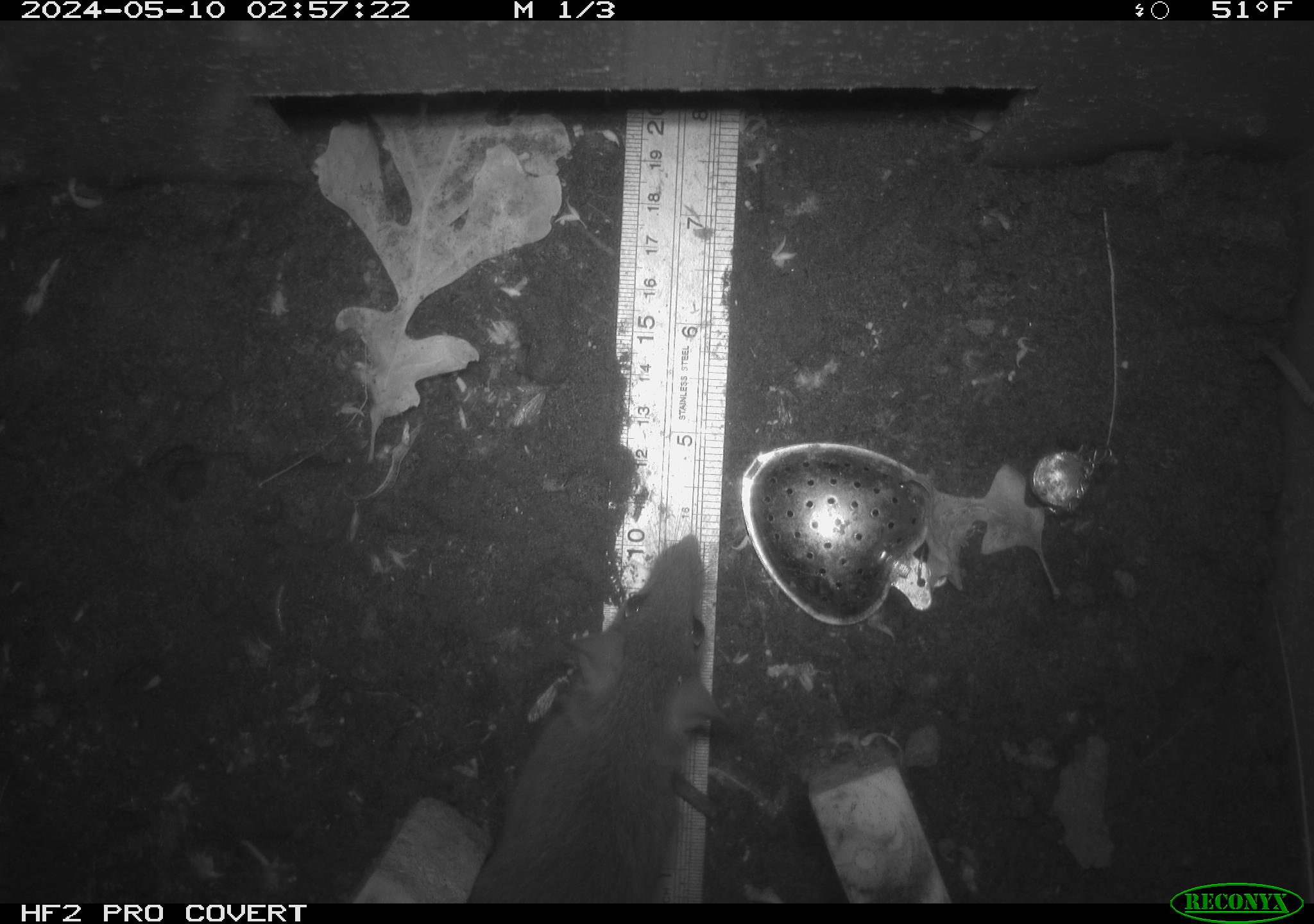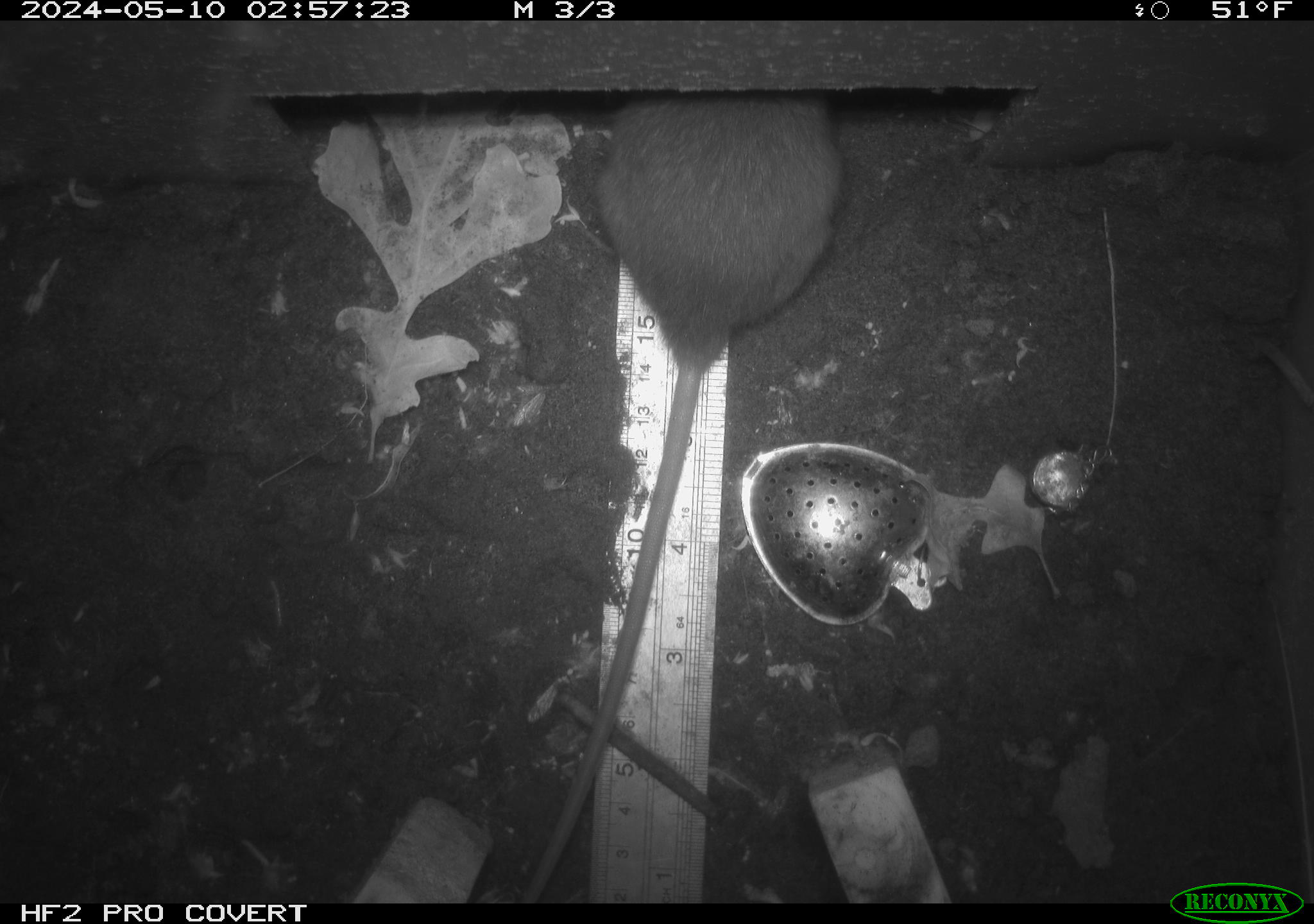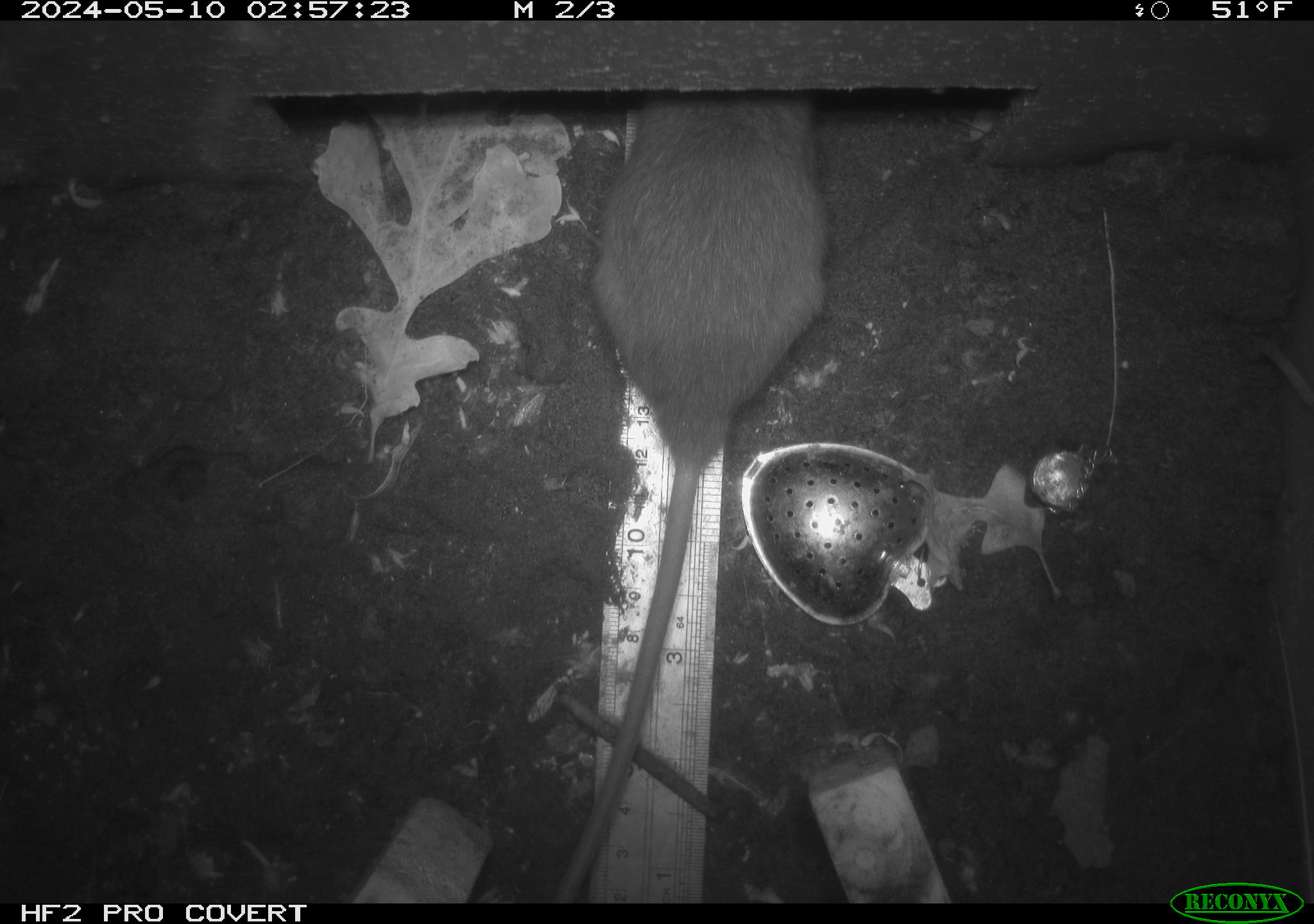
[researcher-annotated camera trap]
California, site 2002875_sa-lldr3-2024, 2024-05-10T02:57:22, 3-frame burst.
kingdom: Animalia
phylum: Chordata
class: Mammalia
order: Rodentia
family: Muridae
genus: Rattus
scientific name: Rattus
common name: rat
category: rattus species